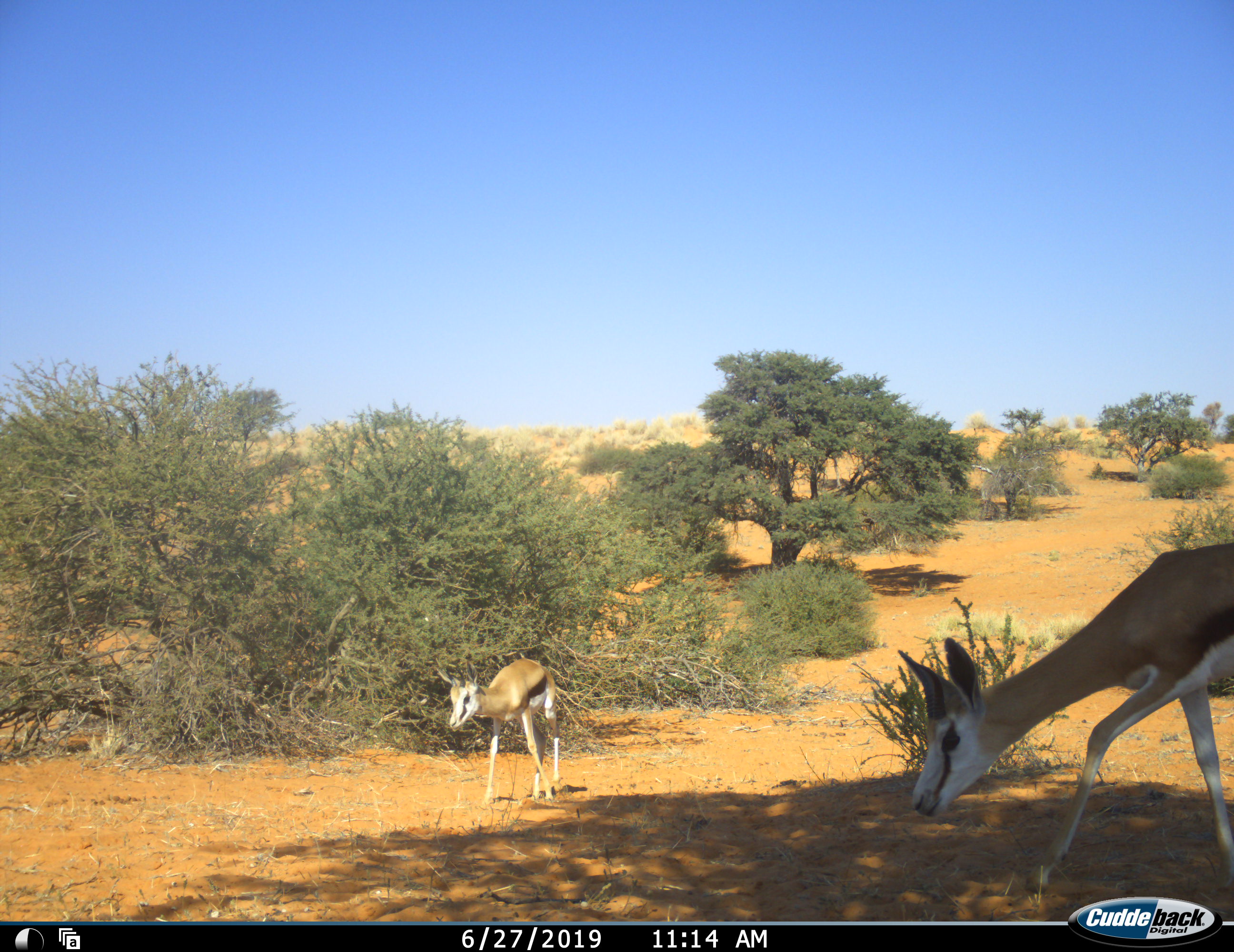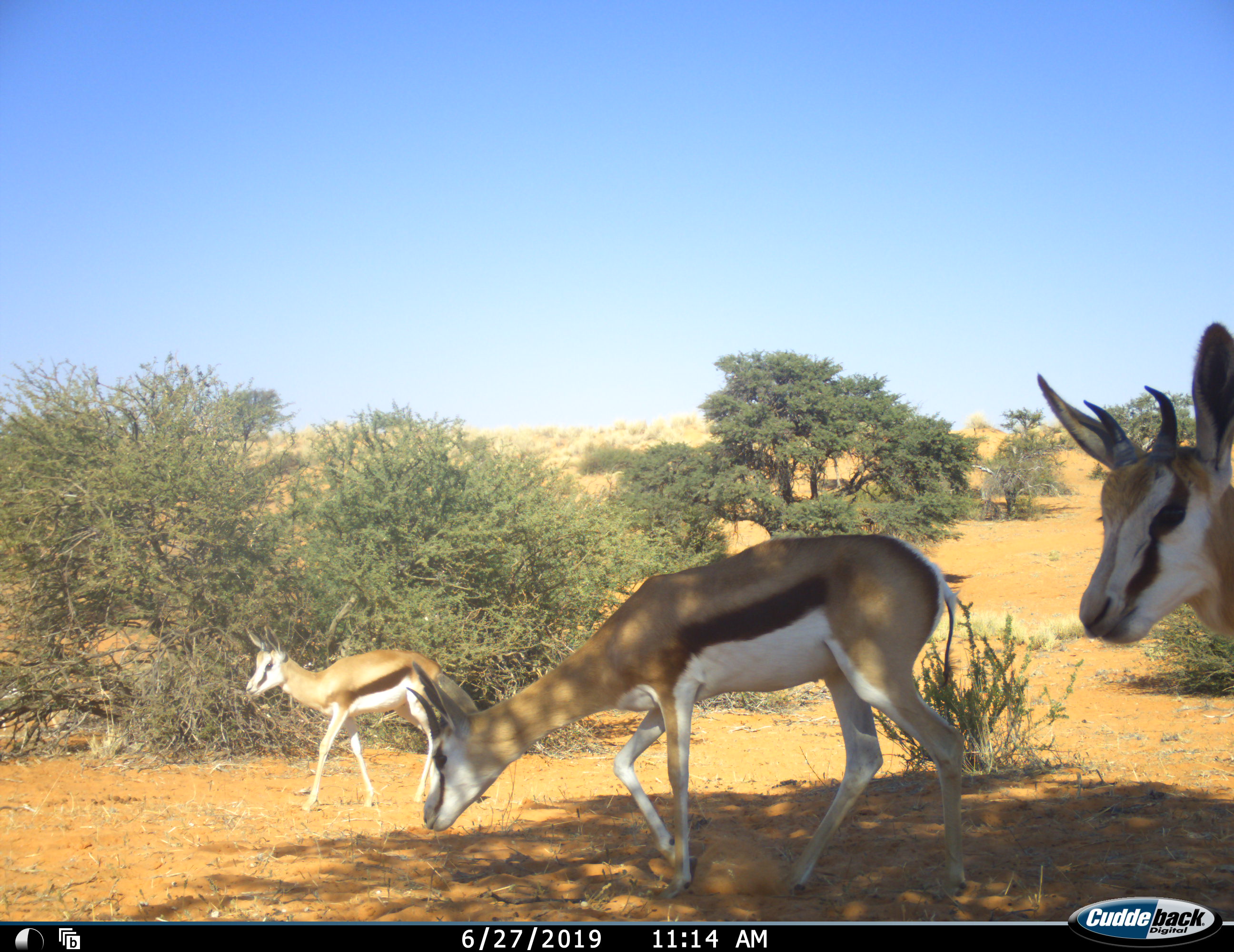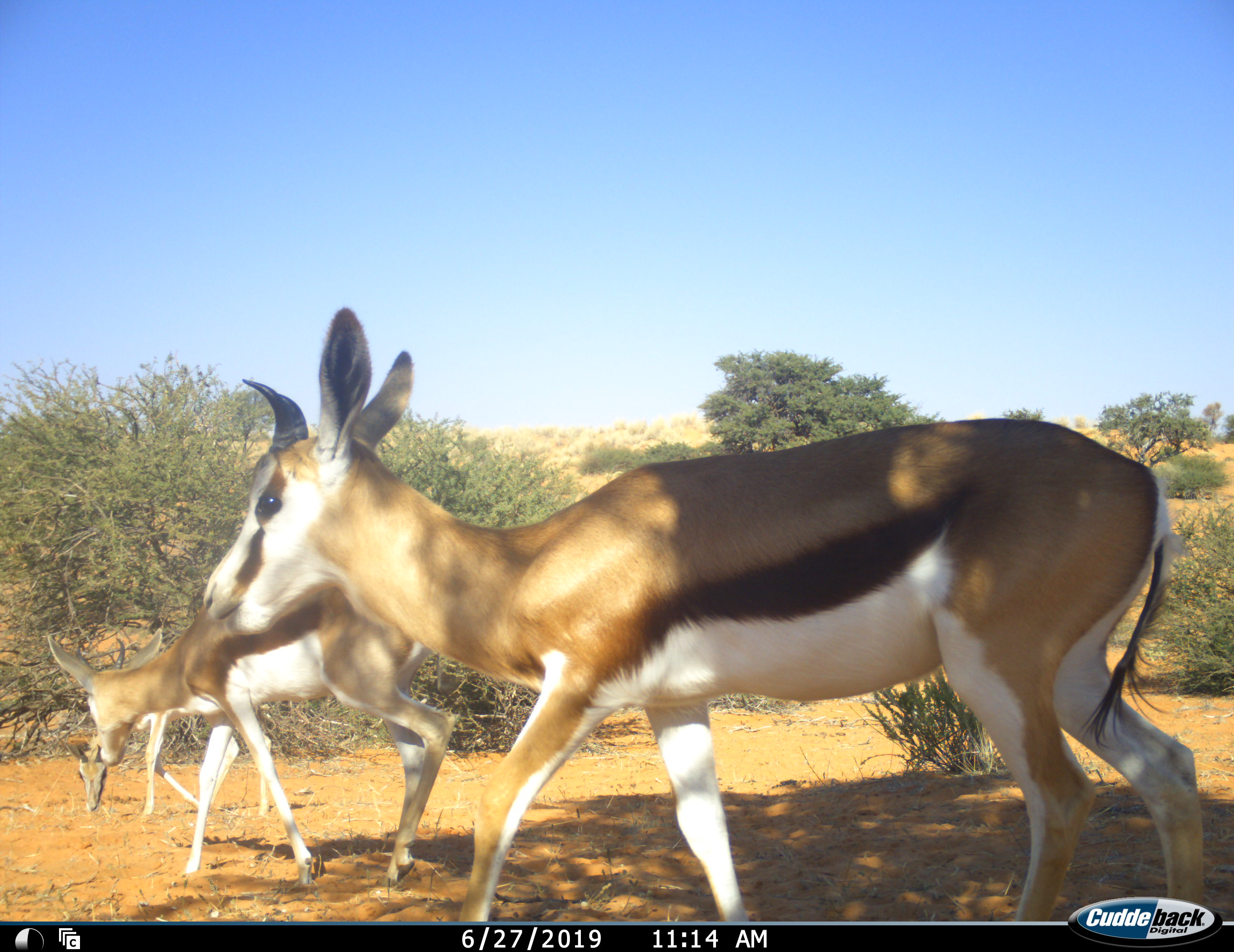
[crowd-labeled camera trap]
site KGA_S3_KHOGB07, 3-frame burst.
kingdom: Animalia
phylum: Chordata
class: Mammalia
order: Artiodactyla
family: Bovidae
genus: Antidorcas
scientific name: Antidorcas marsupialis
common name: springbok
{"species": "springbok (Antidorcas marsupialis)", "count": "3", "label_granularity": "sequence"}